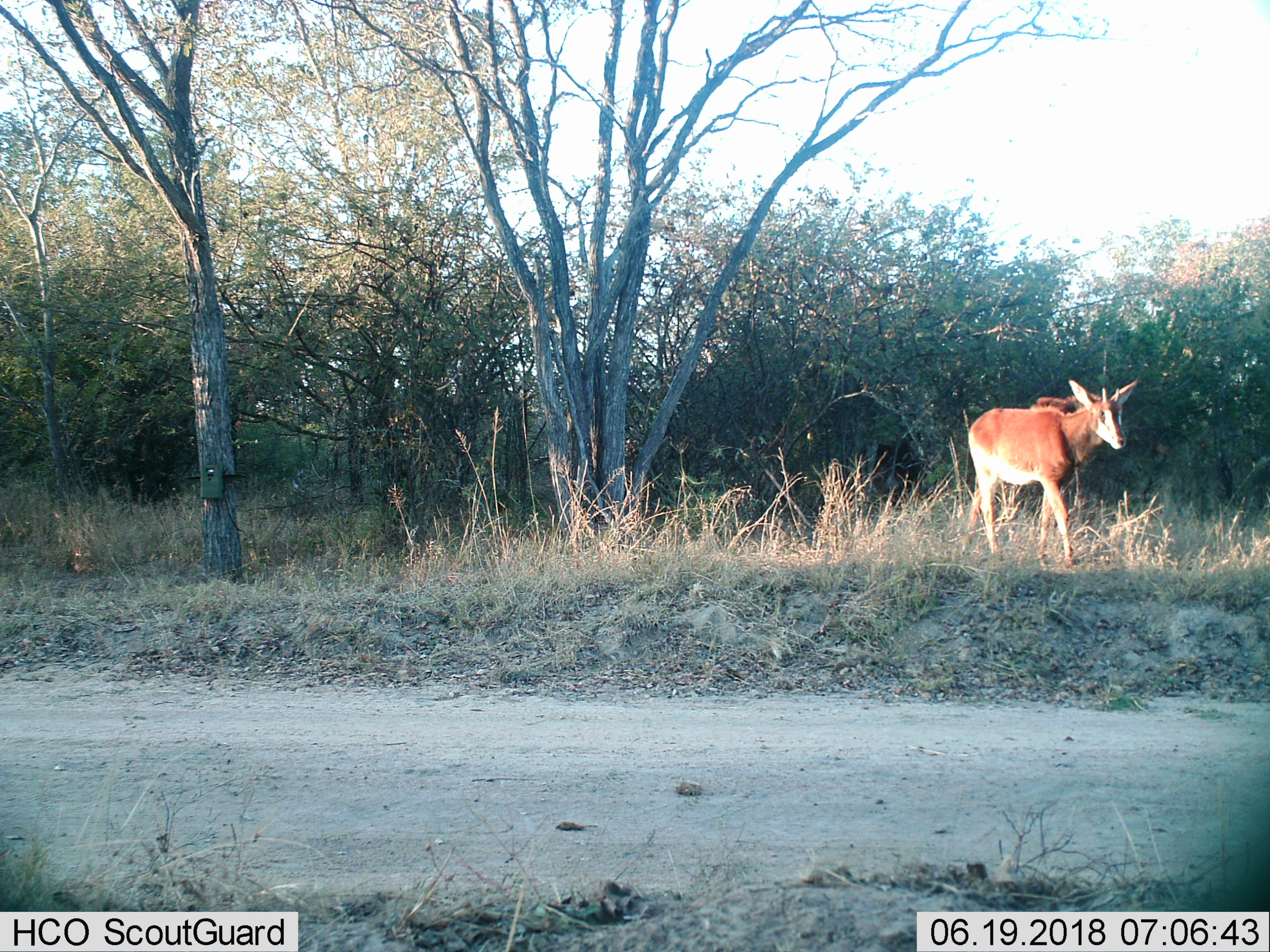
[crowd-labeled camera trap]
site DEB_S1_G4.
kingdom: Animalia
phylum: Chordata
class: Mammalia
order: Artiodactyla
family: Bovidae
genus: Hippotragus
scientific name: Hippotragus niger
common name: sable antelope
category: sable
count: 1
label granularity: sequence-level